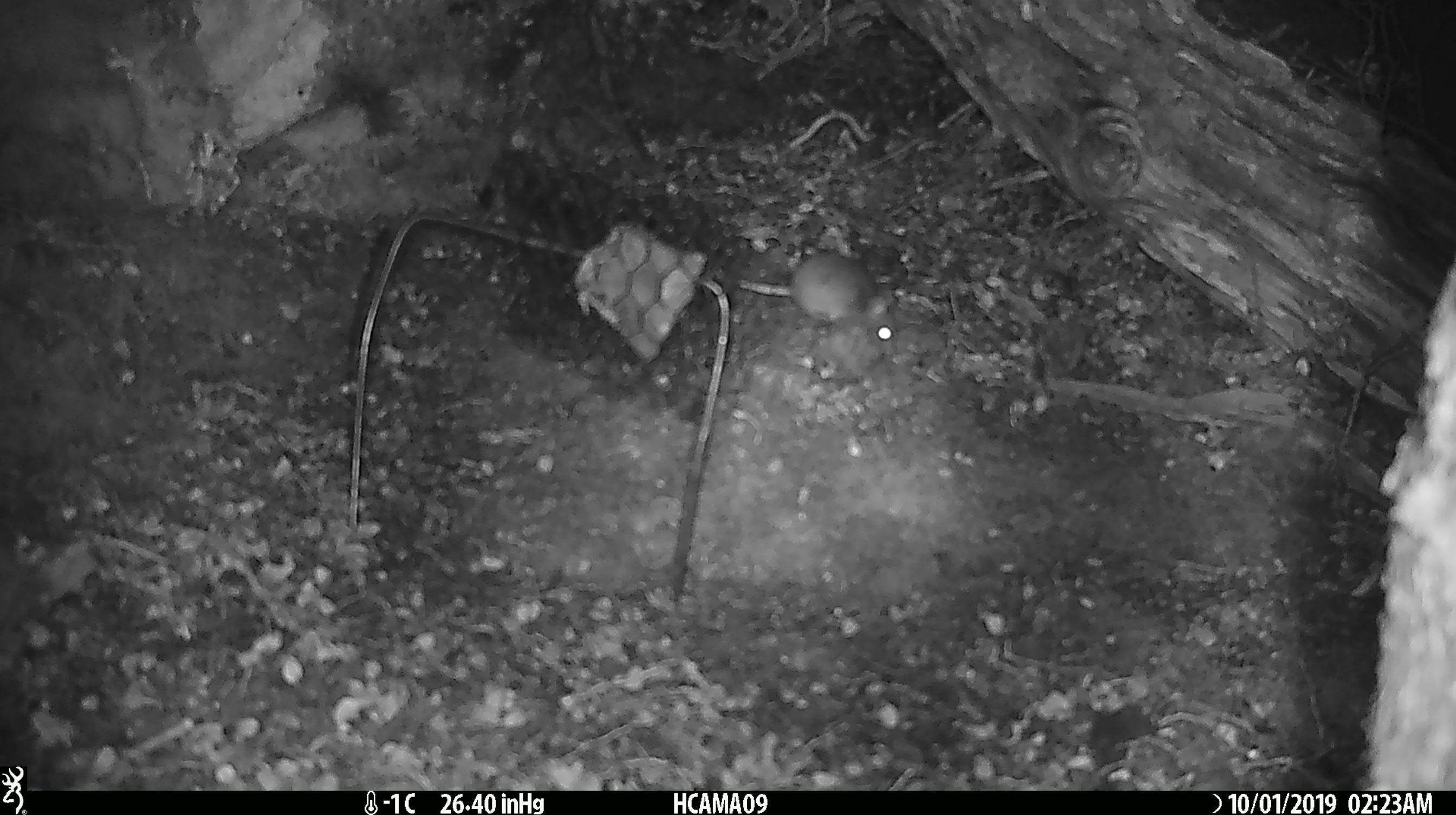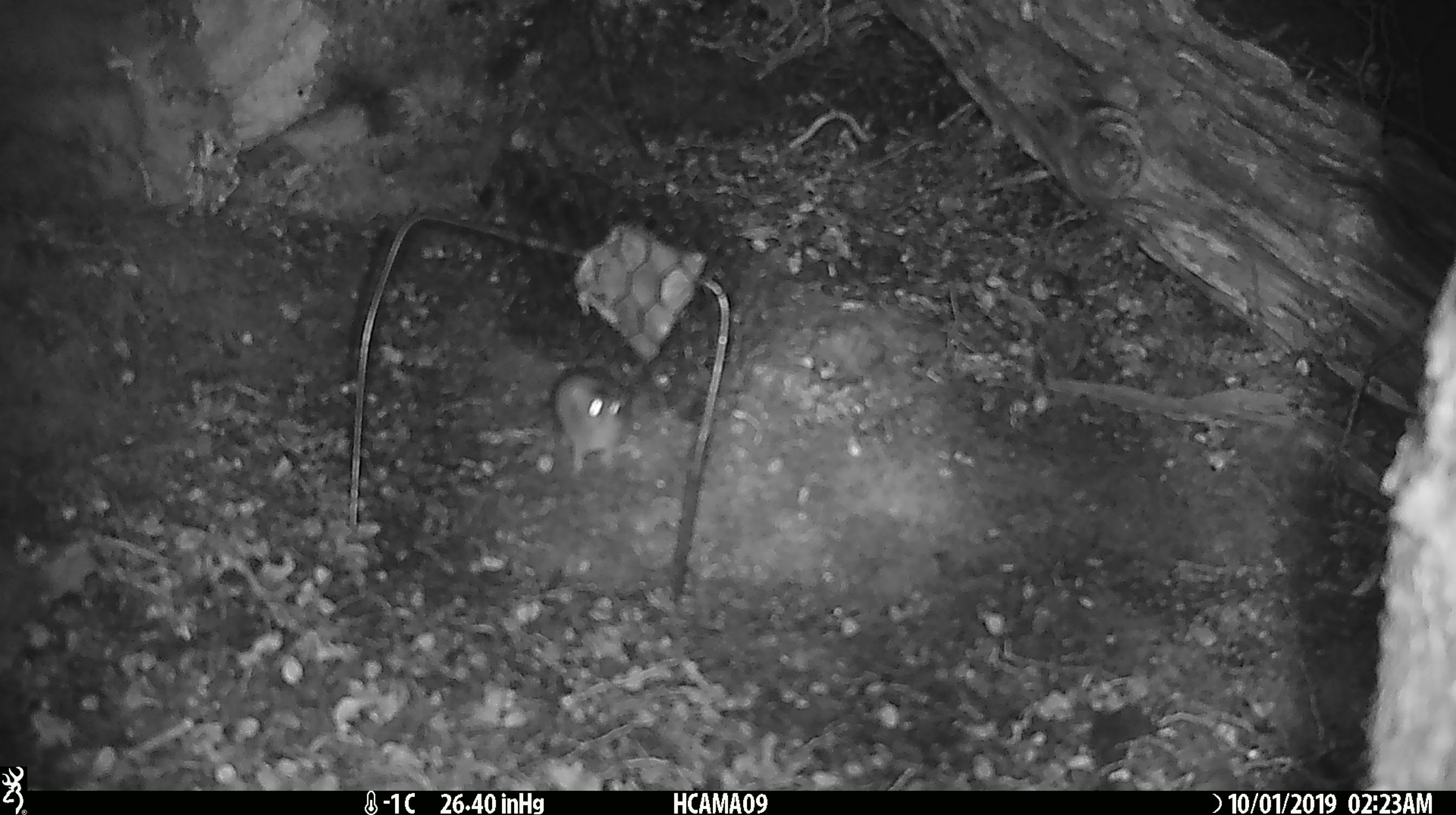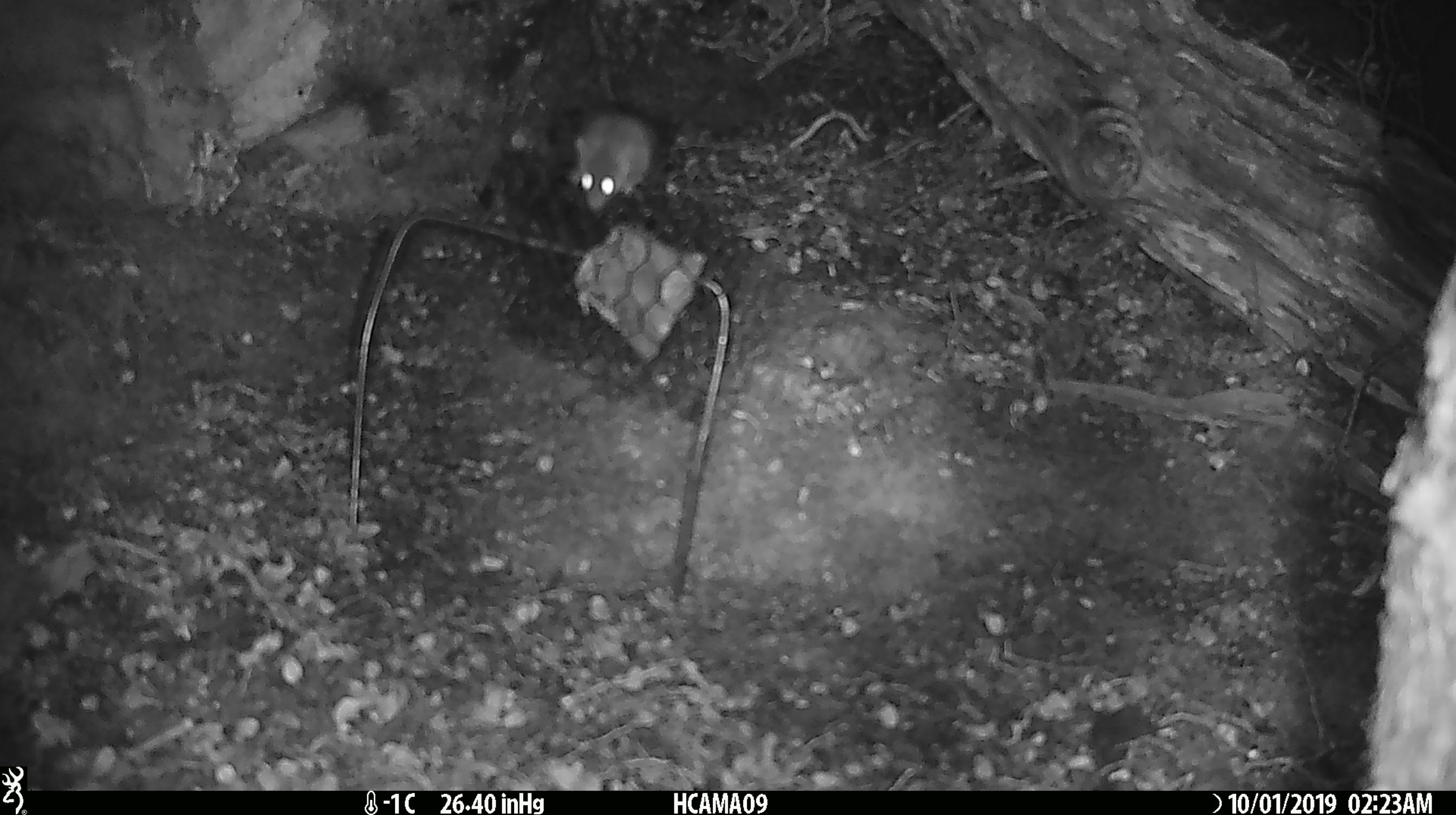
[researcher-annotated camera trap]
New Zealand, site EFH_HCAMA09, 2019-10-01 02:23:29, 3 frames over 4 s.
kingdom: Animalia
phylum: Chordata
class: Mammalia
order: Rodentia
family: Muridae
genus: Mus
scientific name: Mus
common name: mouse